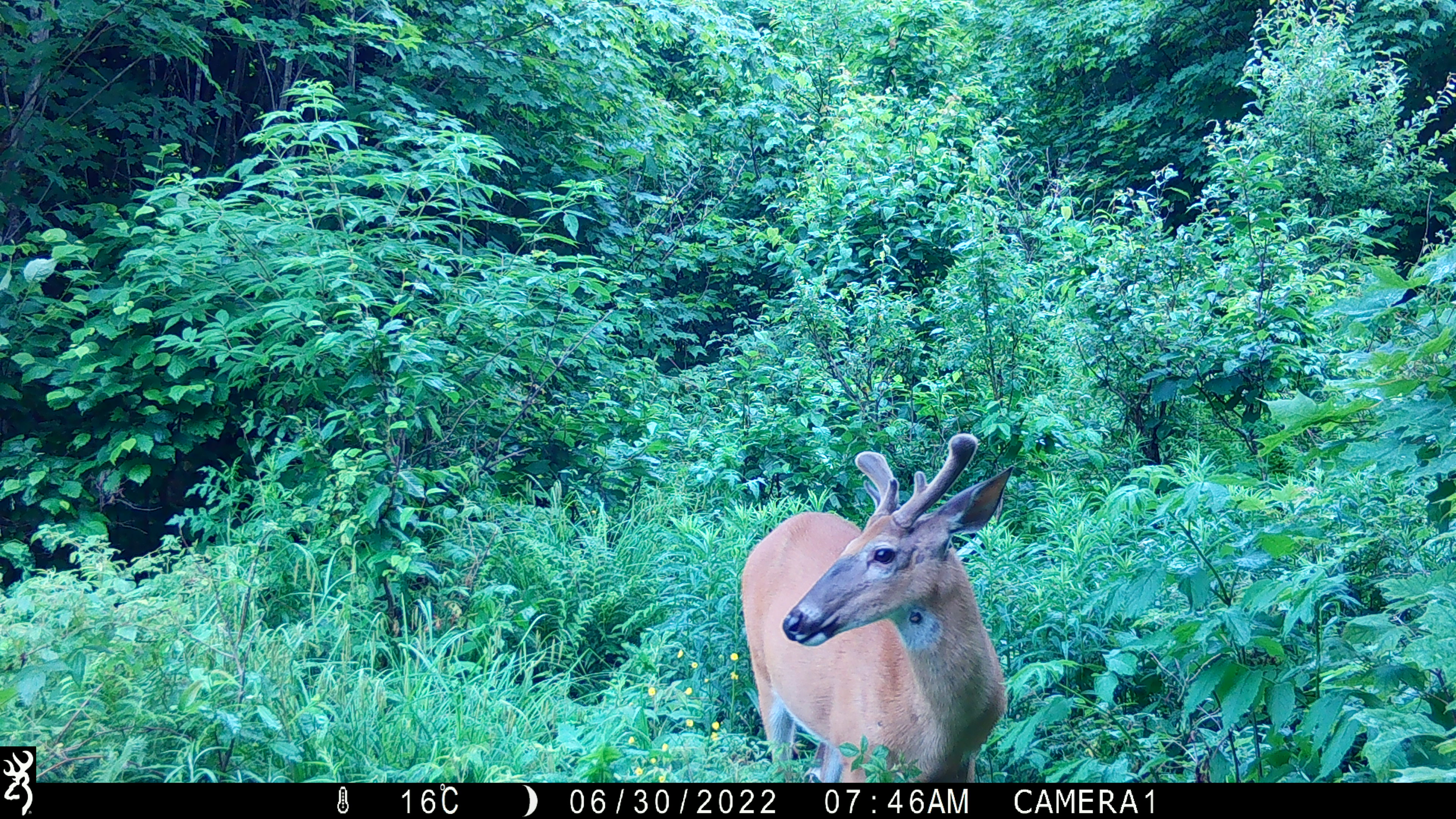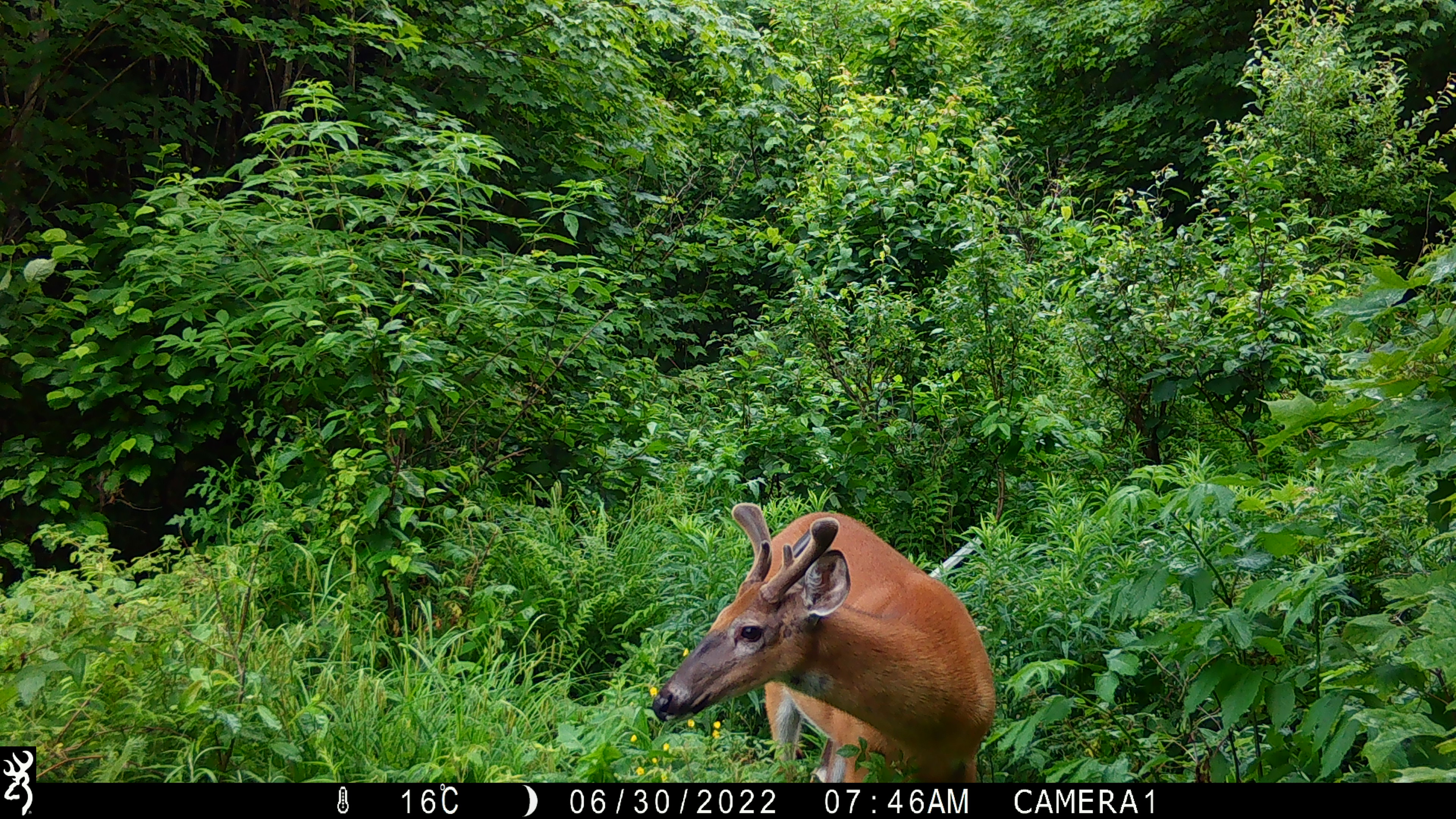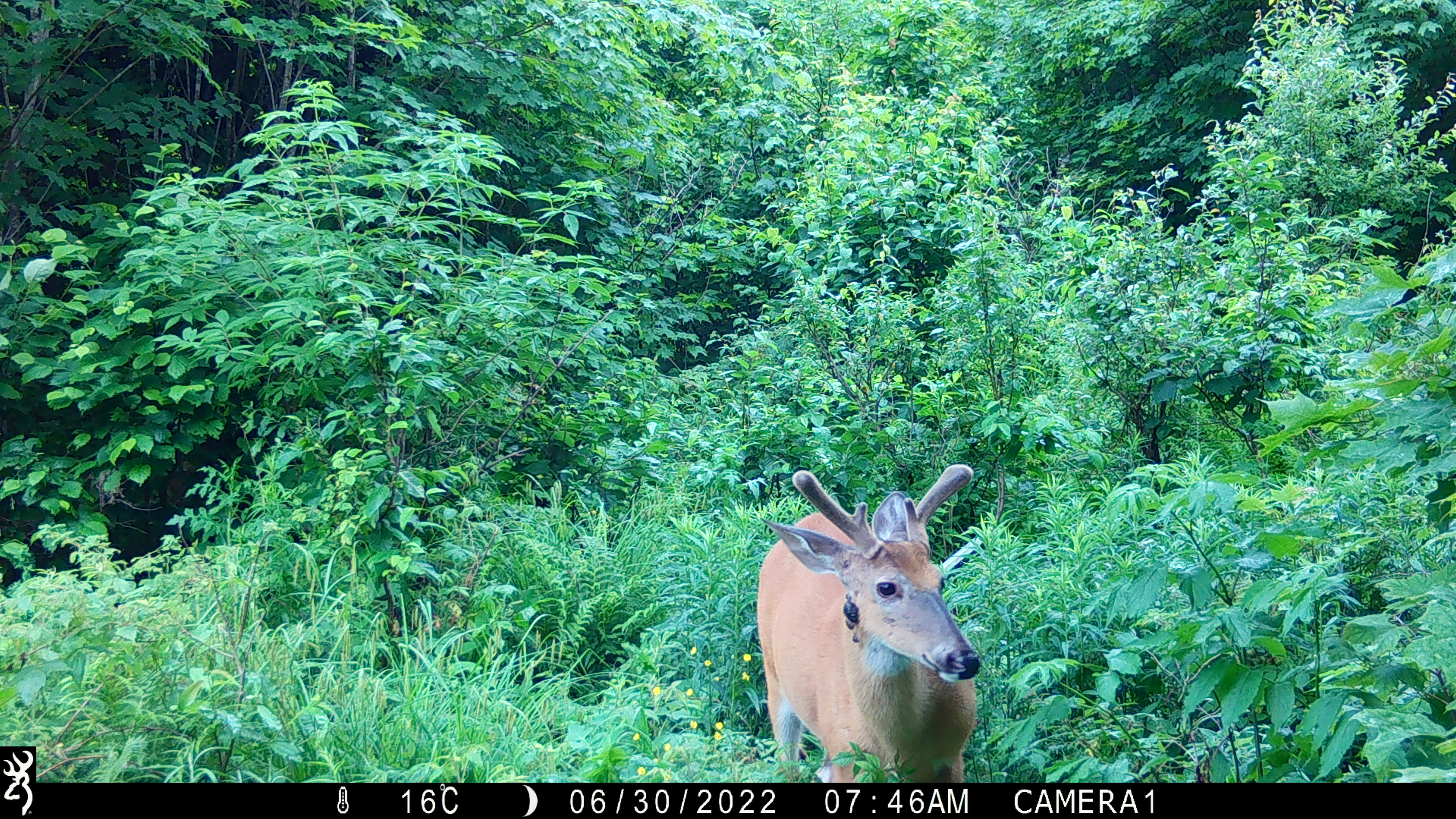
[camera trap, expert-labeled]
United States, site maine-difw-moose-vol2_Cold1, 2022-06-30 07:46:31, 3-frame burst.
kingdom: Animalia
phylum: Chordata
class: Mammalia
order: Artiodactyla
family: Cervidae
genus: Odocoileus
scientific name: Odocoileus virginianus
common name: white-tailed deer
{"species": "white-tailed deer (Odocoileus virginianus)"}